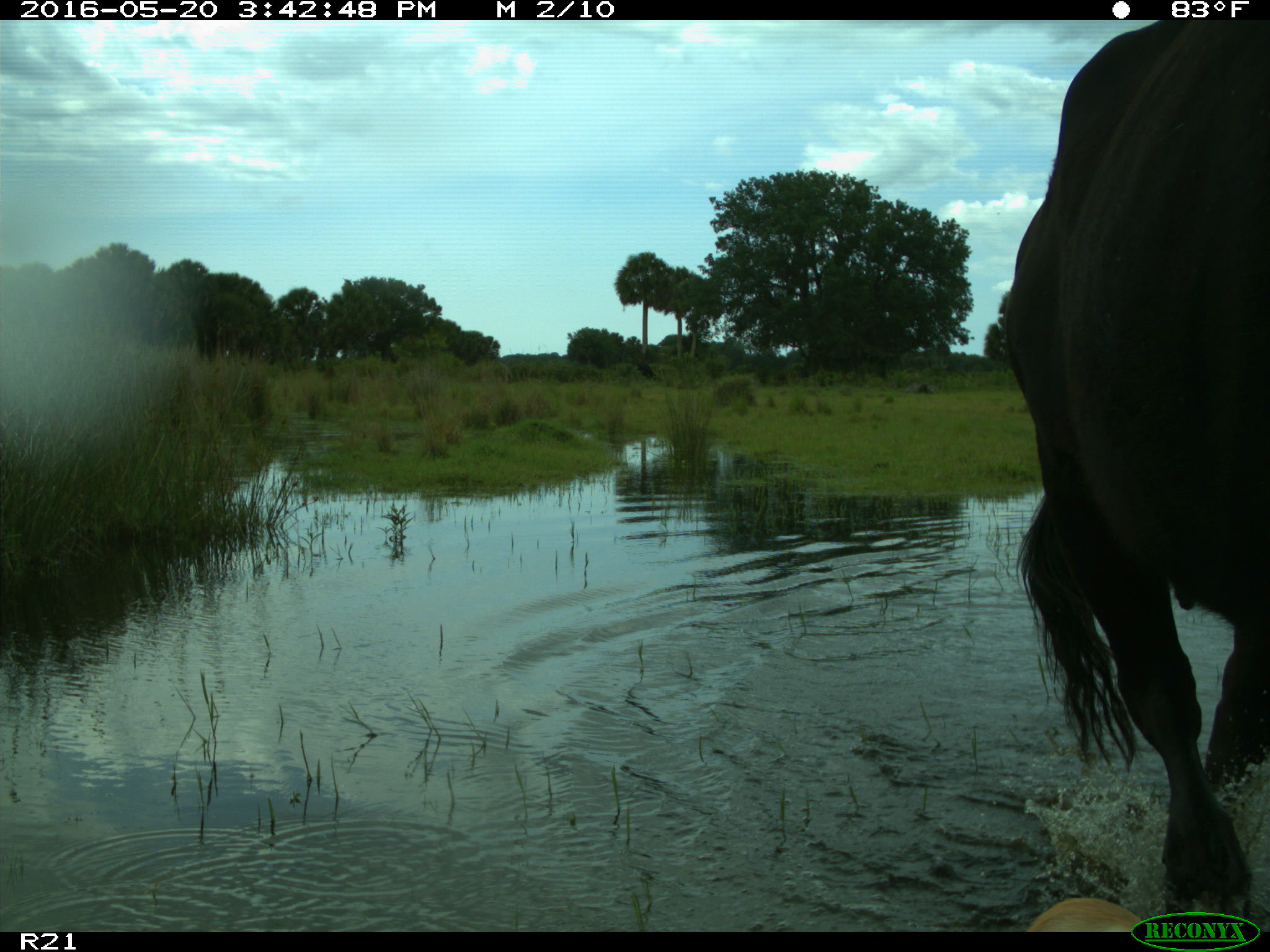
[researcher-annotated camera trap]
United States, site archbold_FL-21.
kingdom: Animalia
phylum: Chordata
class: Mammalia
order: Artiodactyla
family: Bovidae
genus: Bos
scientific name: Bos taurus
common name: domestic cow